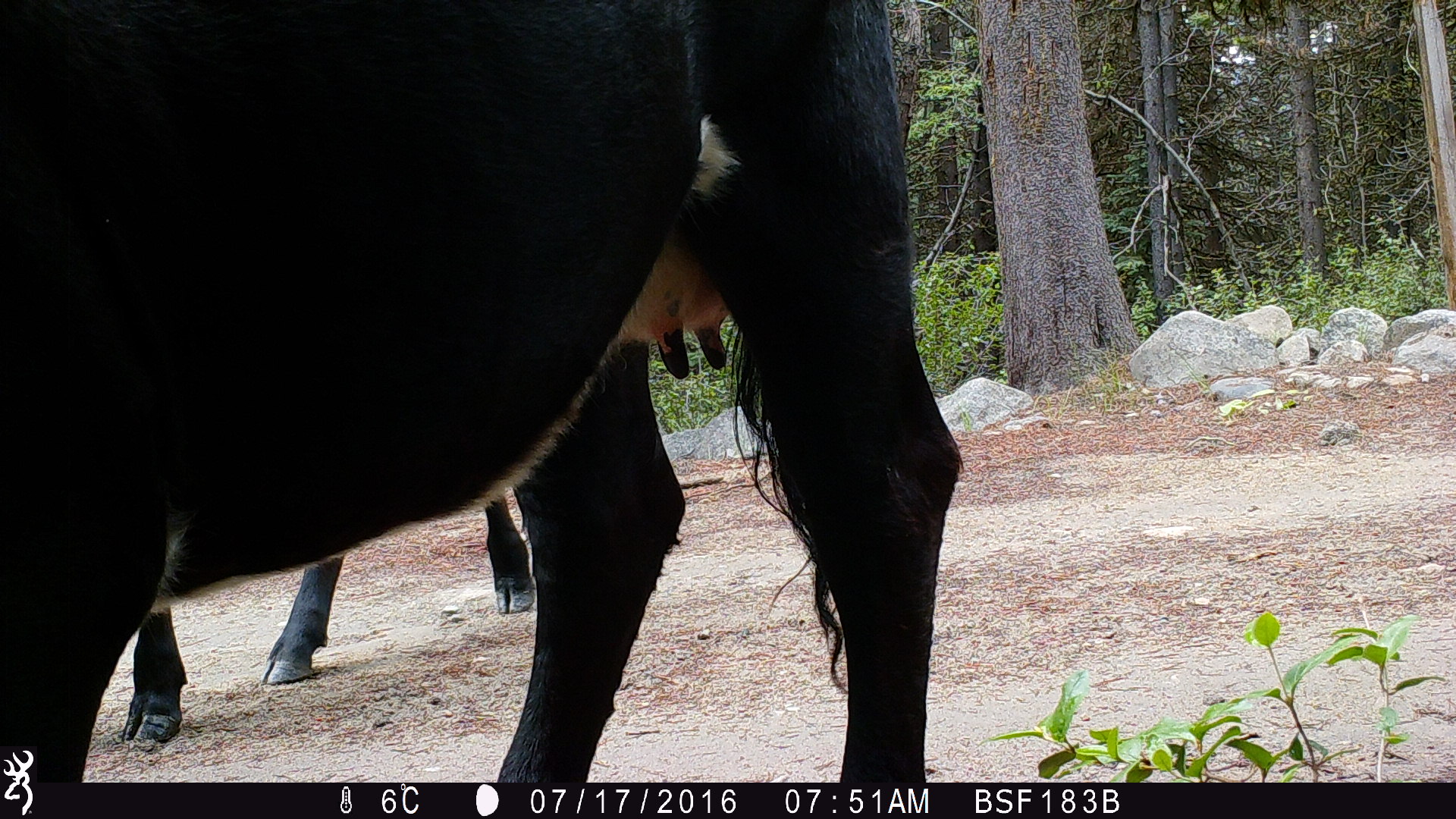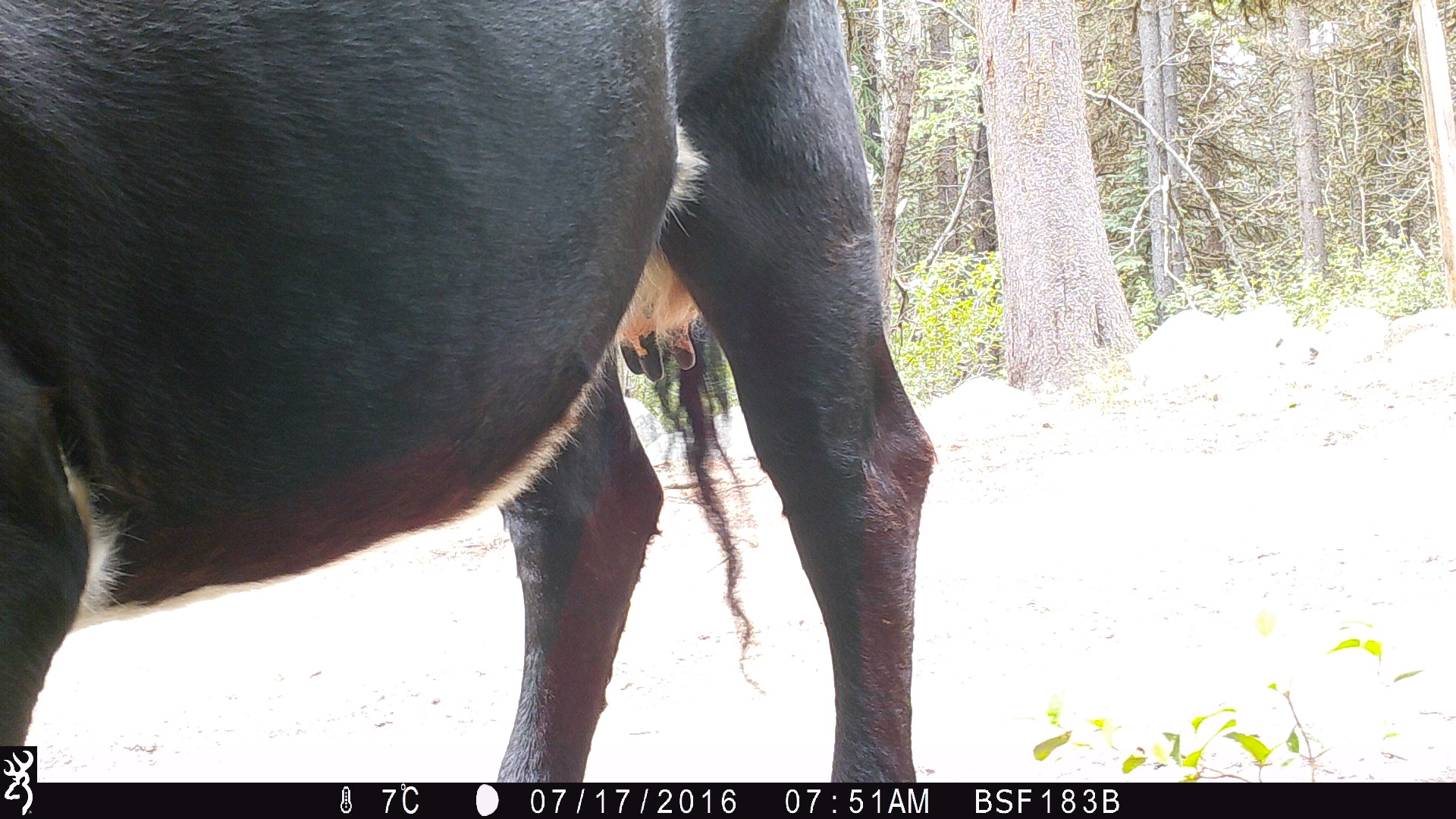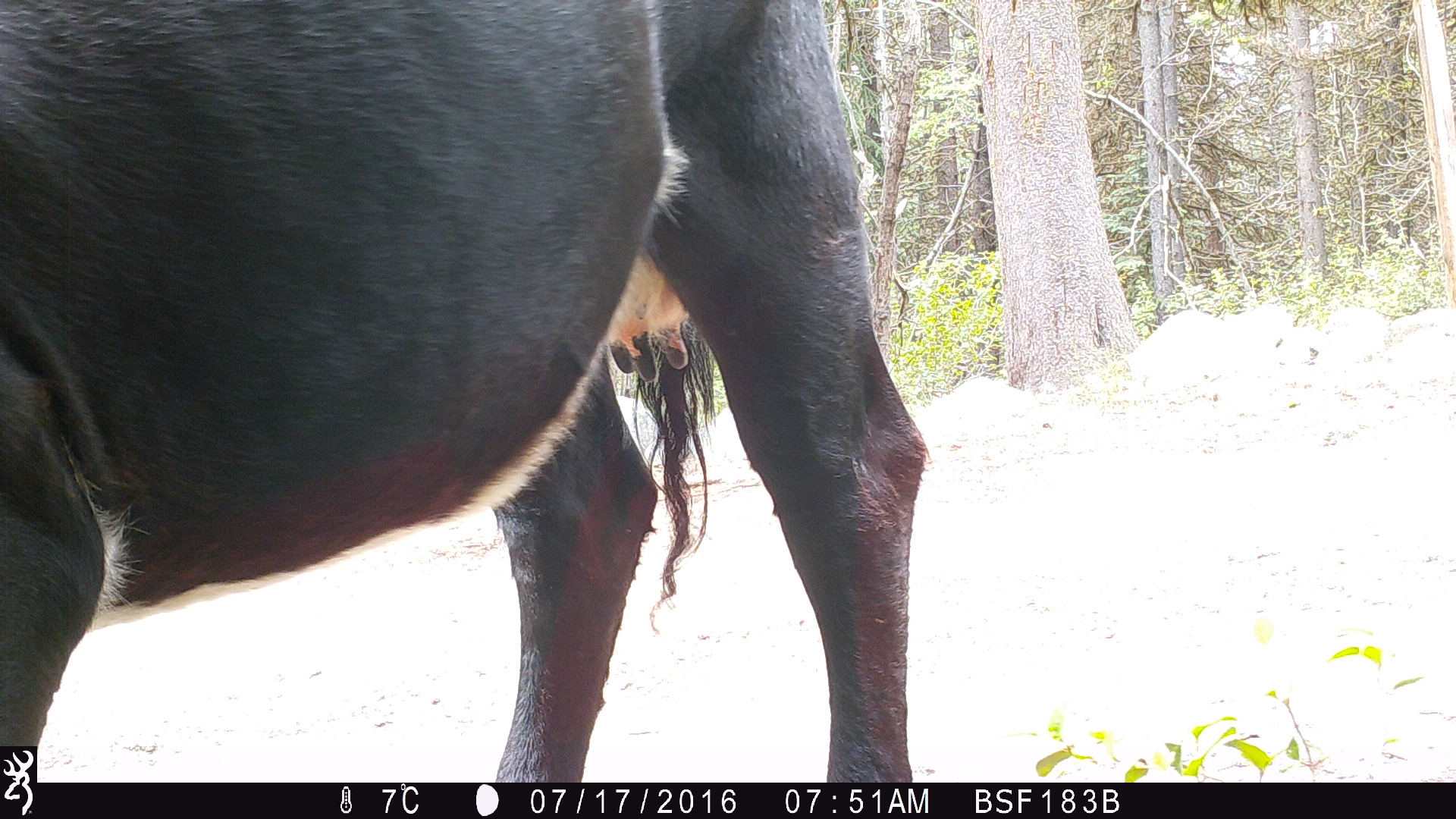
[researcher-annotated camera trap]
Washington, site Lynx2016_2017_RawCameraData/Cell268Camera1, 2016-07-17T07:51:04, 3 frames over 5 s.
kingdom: Animalia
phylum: Chordata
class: Mammalia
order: Artiodactyla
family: Bovidae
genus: Bos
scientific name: Bos taurus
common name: domestic cattle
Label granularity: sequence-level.